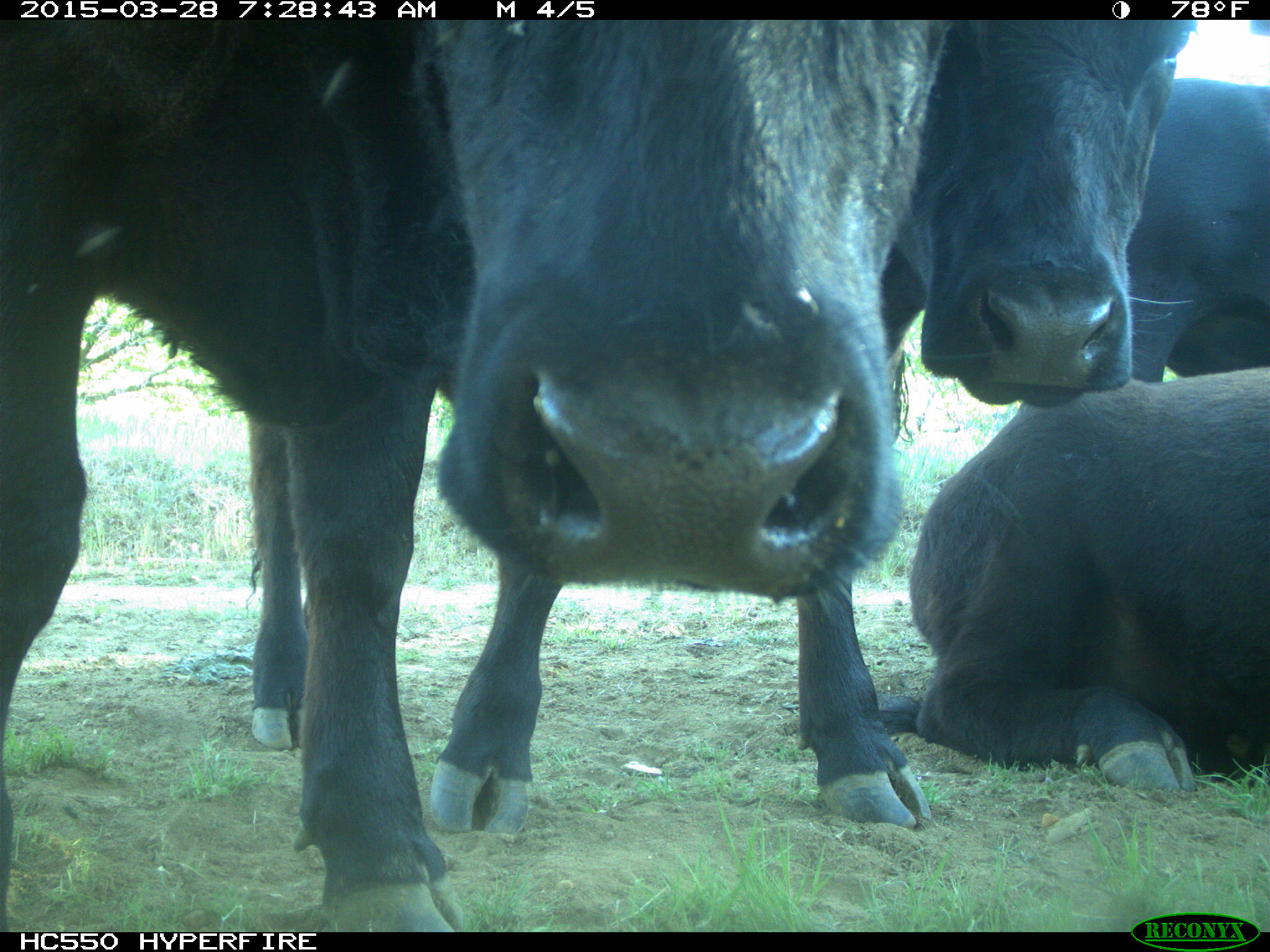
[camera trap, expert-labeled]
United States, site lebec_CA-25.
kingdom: Animalia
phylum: Chordata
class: Mammalia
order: Artiodactyla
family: Bovidae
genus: Bos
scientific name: Bos taurus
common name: domestic cow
Bos taurus (domestic cow).